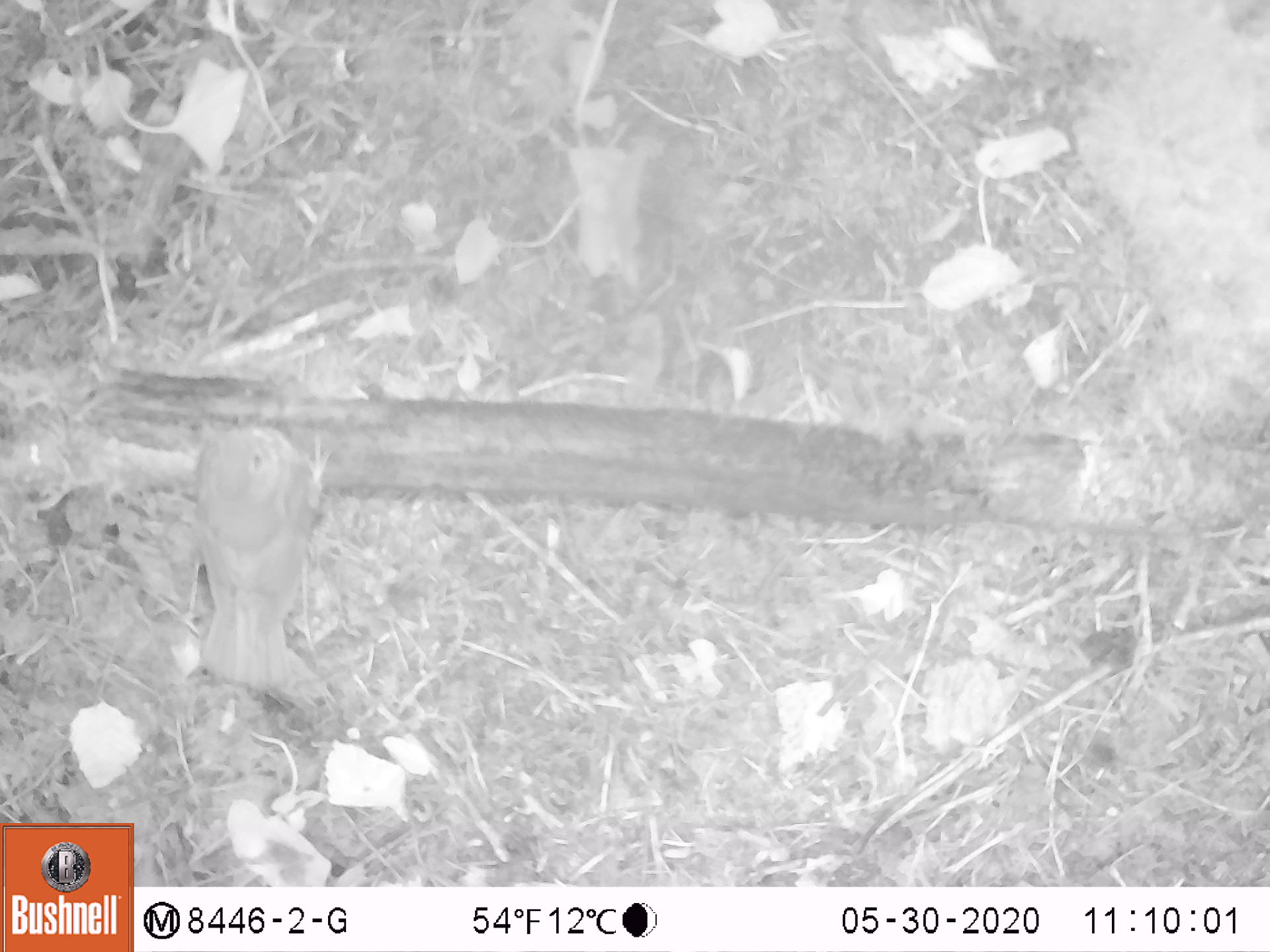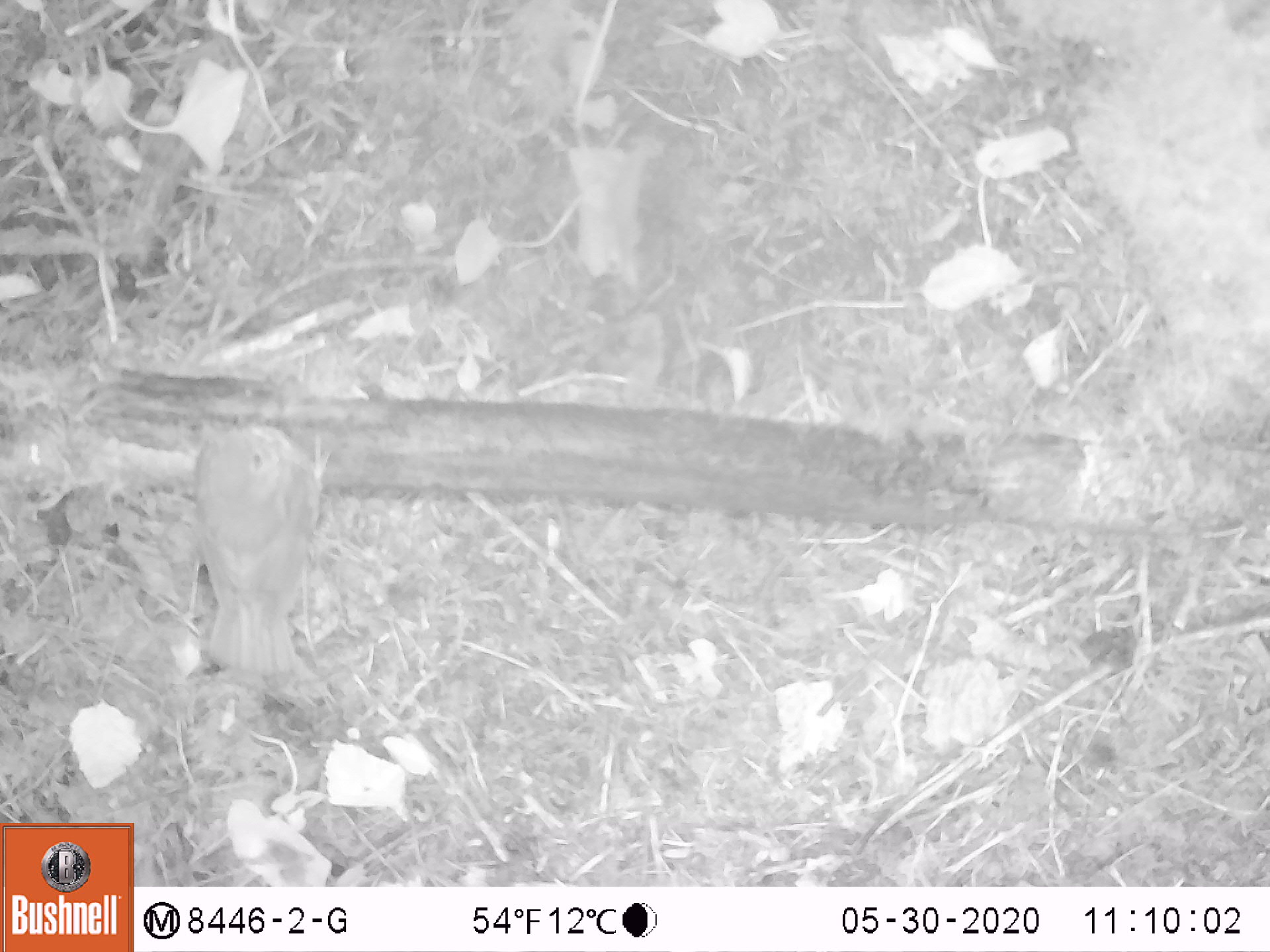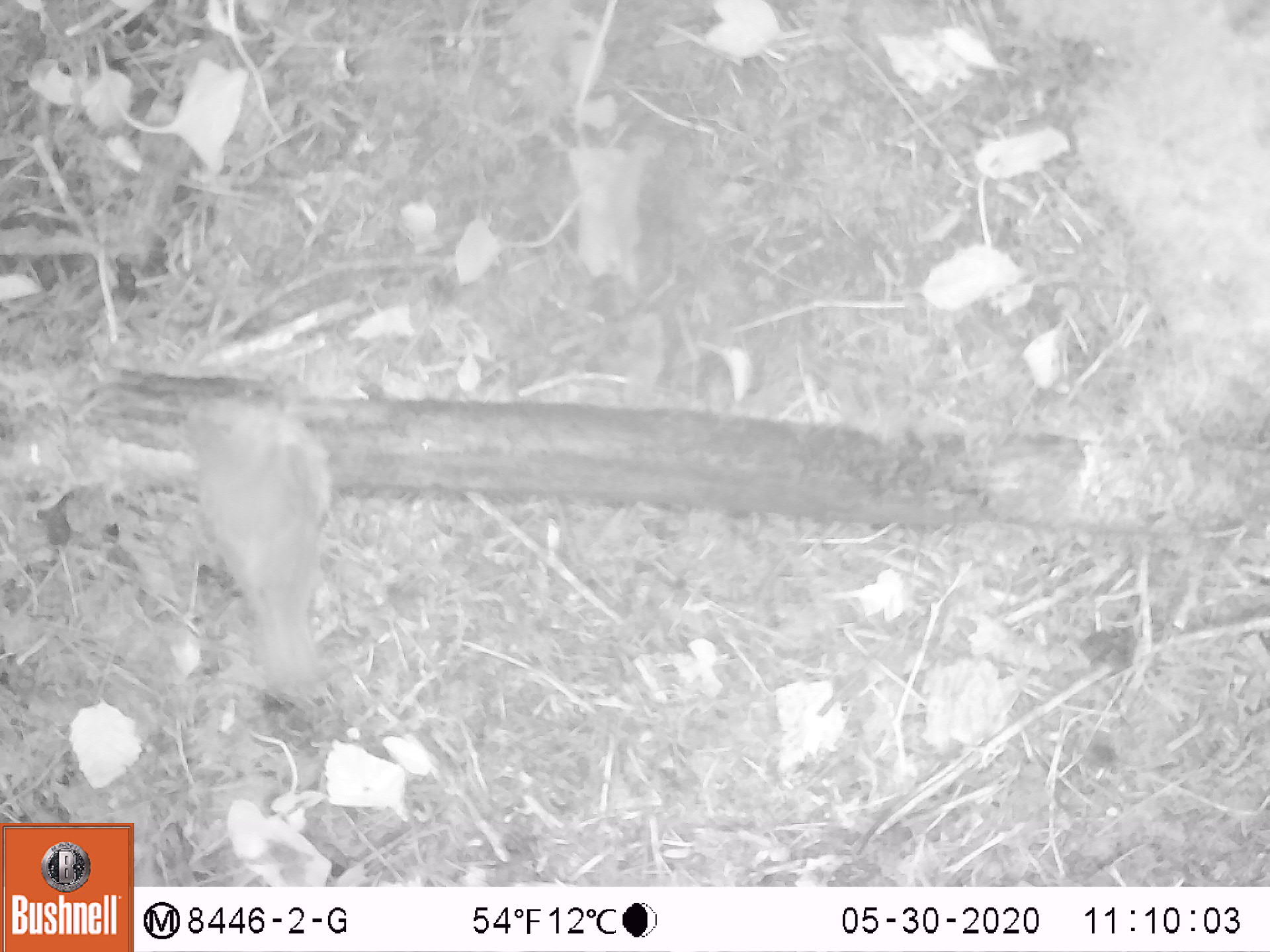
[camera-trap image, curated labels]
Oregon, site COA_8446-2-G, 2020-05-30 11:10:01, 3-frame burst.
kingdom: Animalia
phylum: Chordata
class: Aves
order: Passeriformes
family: Turdidae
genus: Catharus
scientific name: Catharus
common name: brown thrushes and nightingale-thrushes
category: catharus species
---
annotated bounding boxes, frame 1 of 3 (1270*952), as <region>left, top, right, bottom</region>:
catharus species: <region>174, 408, 348, 699</region>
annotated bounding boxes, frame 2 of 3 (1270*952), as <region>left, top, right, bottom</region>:
catharus species: <region>178, 411, 341, 682</region>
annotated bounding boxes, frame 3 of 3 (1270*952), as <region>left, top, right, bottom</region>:
catharus species: <region>161, 371, 354, 709</region>